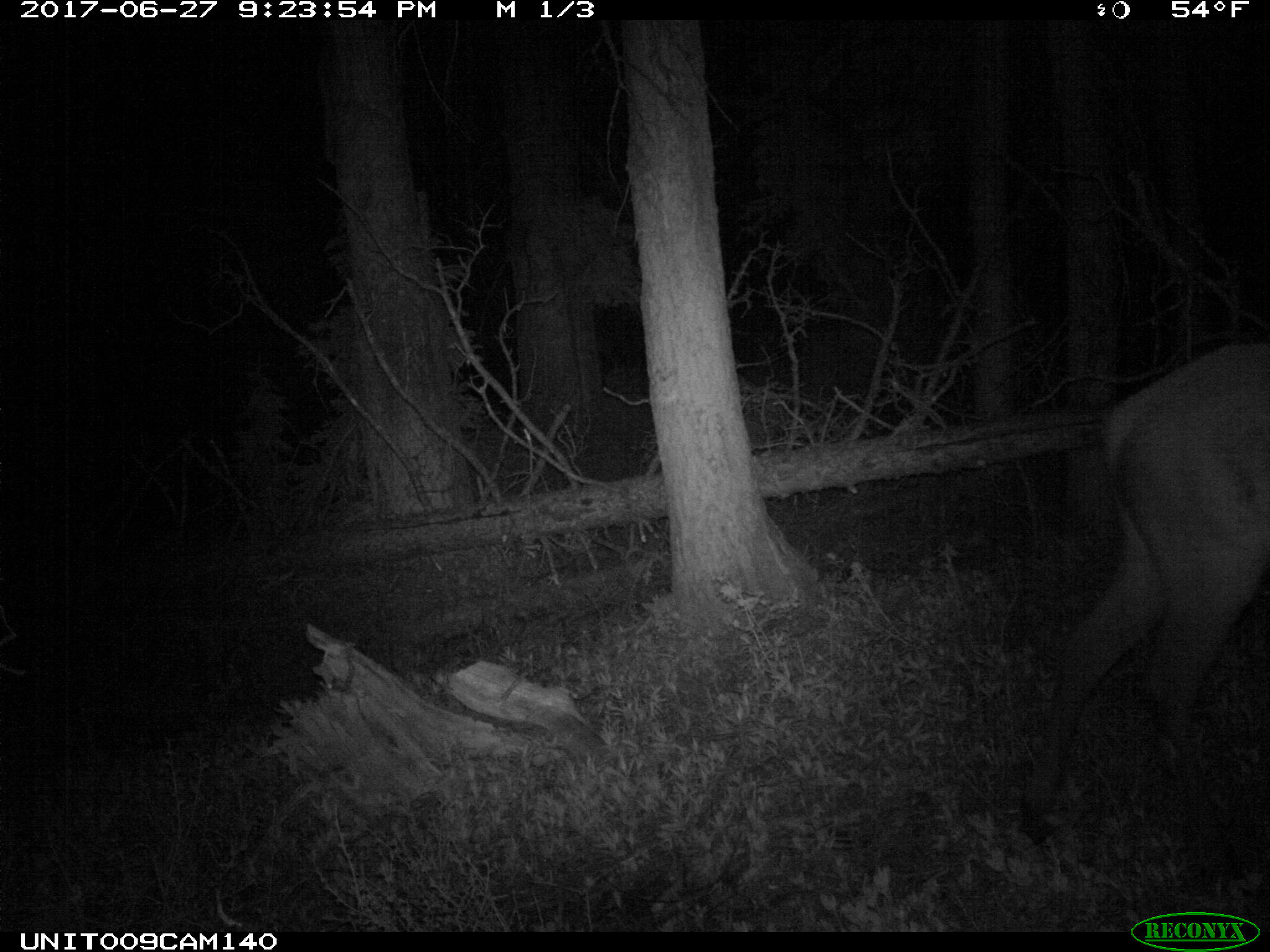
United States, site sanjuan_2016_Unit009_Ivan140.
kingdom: Animalia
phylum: Chordata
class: Mammalia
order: Artiodactyla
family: Cervidae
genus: Cervus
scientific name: Cervus elaphus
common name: red deer